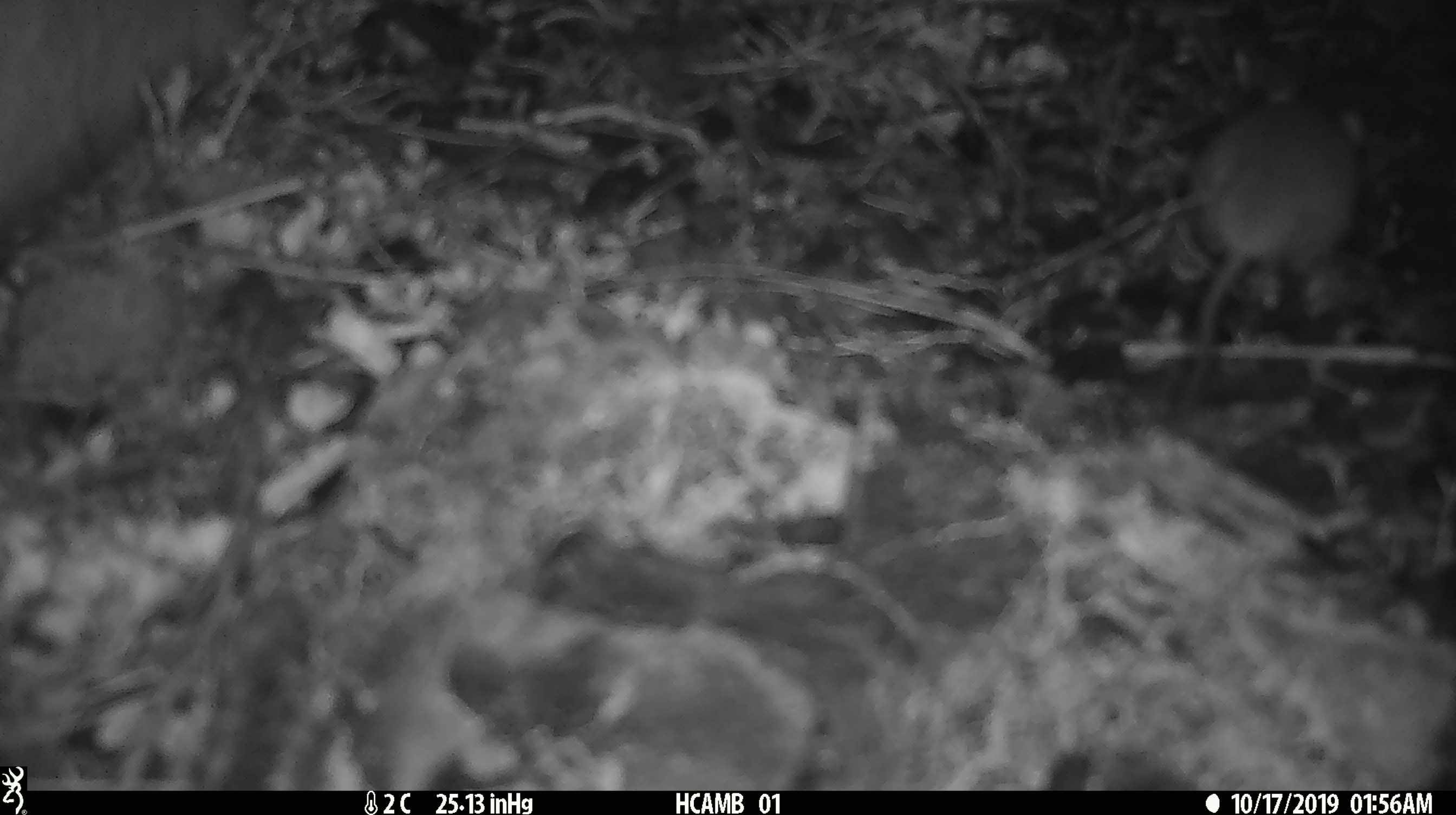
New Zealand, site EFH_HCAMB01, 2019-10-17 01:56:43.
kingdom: Animalia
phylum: Chordata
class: Mammalia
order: Rodentia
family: Muridae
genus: Mus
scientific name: Mus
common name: mouse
Mouse (Mus).